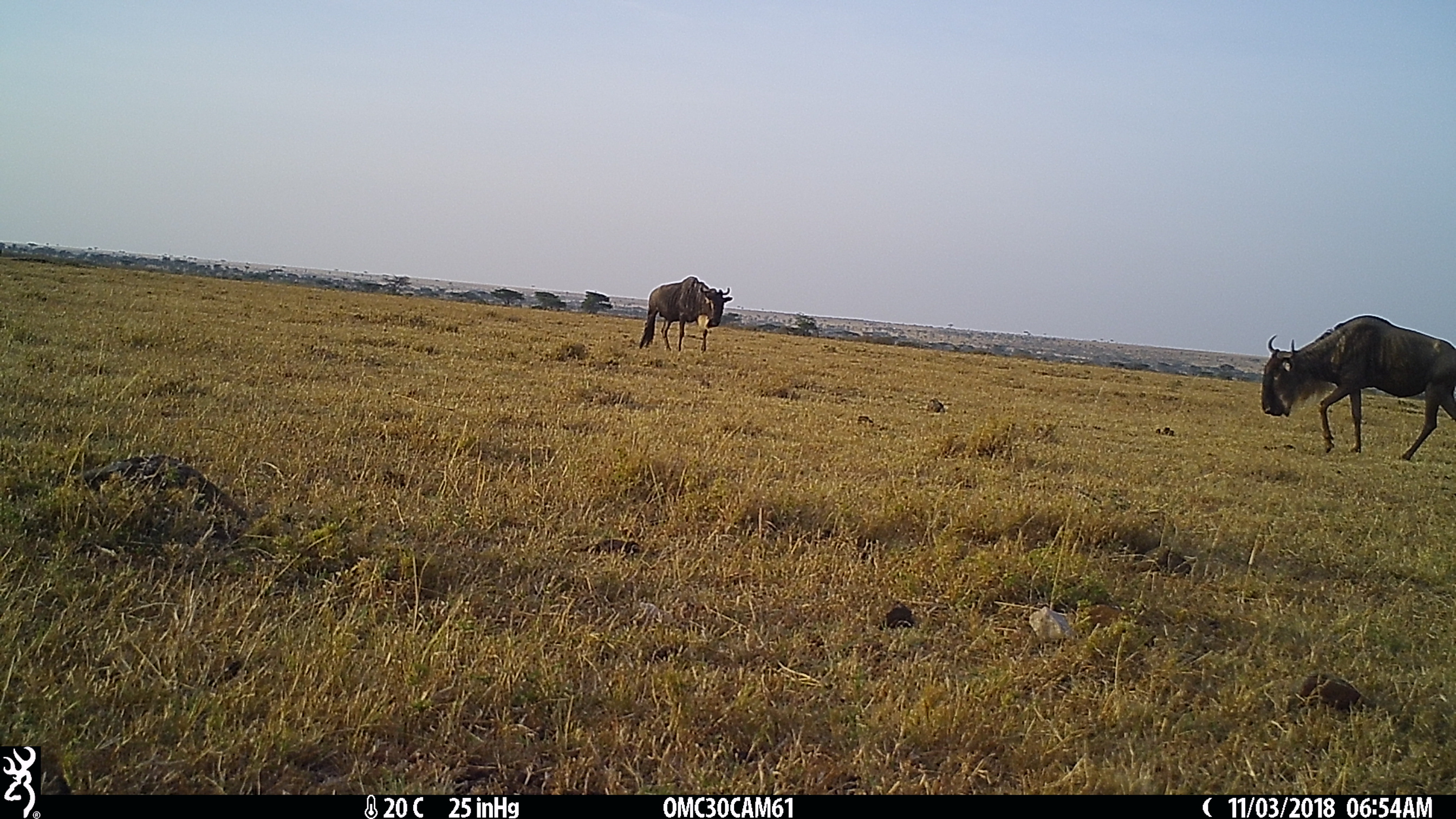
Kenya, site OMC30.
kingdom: Animalia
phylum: Chordata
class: Mammalia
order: Artiodactyla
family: Bovidae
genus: Connochaetes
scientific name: Connochaetes taurinus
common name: blue wildebeest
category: wildebeest